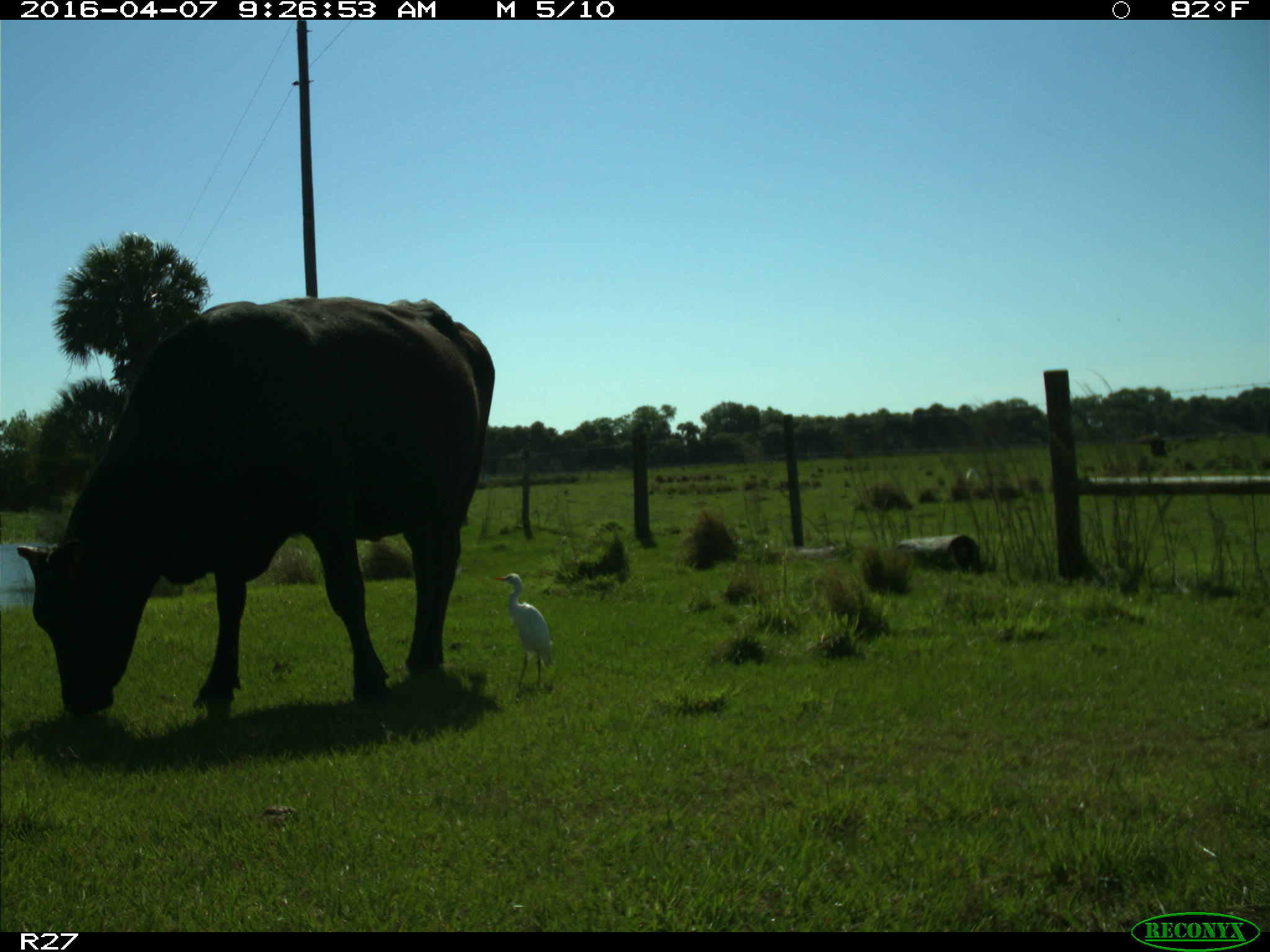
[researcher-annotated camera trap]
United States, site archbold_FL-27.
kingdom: Animalia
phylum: Chordata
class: Mammalia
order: Artiodactyla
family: Bovidae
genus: Bos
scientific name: Bos taurus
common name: domestic cow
Bos taurus (domestic cow).